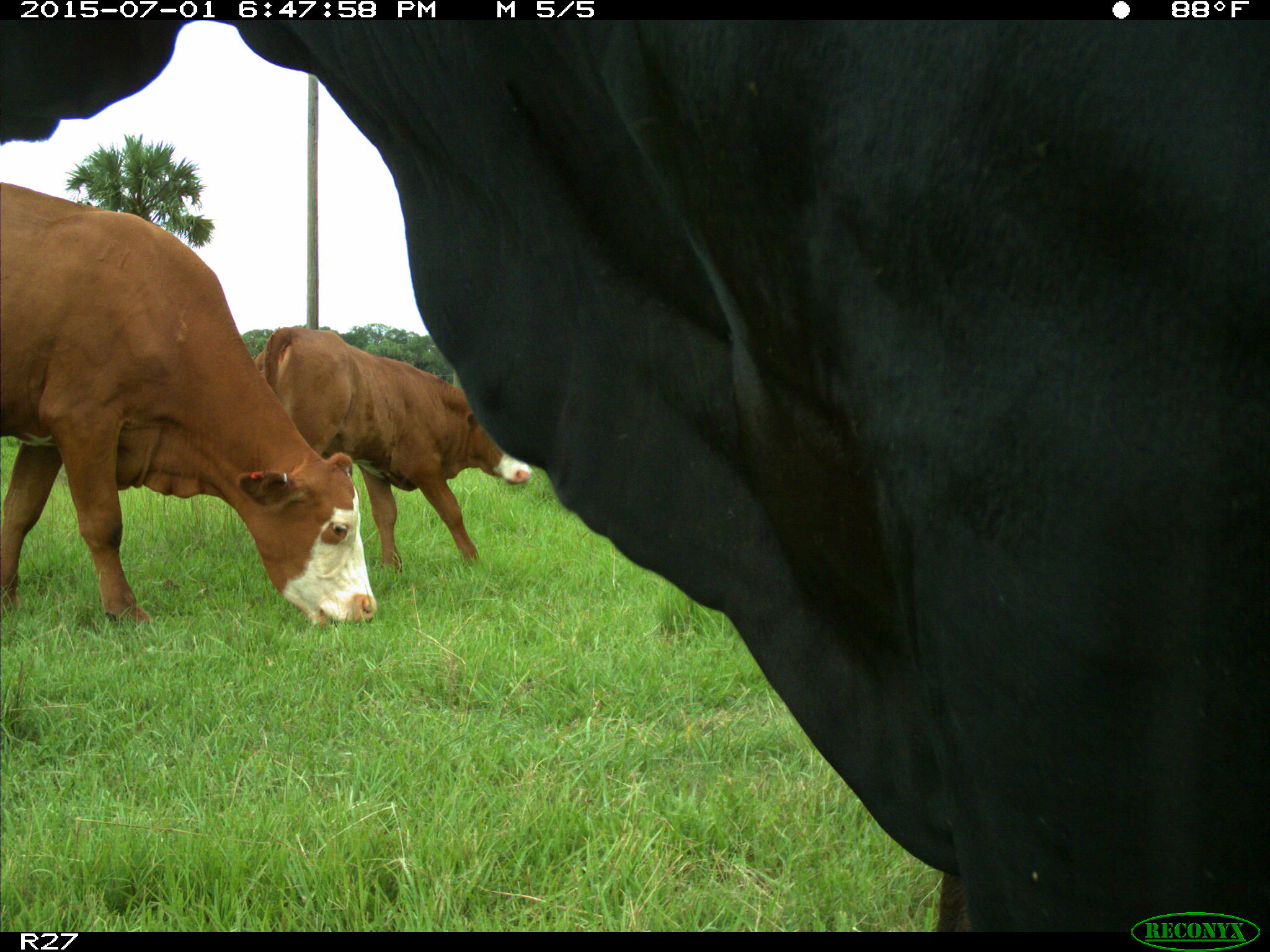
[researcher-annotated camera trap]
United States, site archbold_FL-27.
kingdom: Animalia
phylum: Chordata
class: Mammalia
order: Artiodactyla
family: Bovidae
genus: Bos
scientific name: Bos taurus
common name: domestic cow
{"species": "Bos taurus (domestic cow)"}